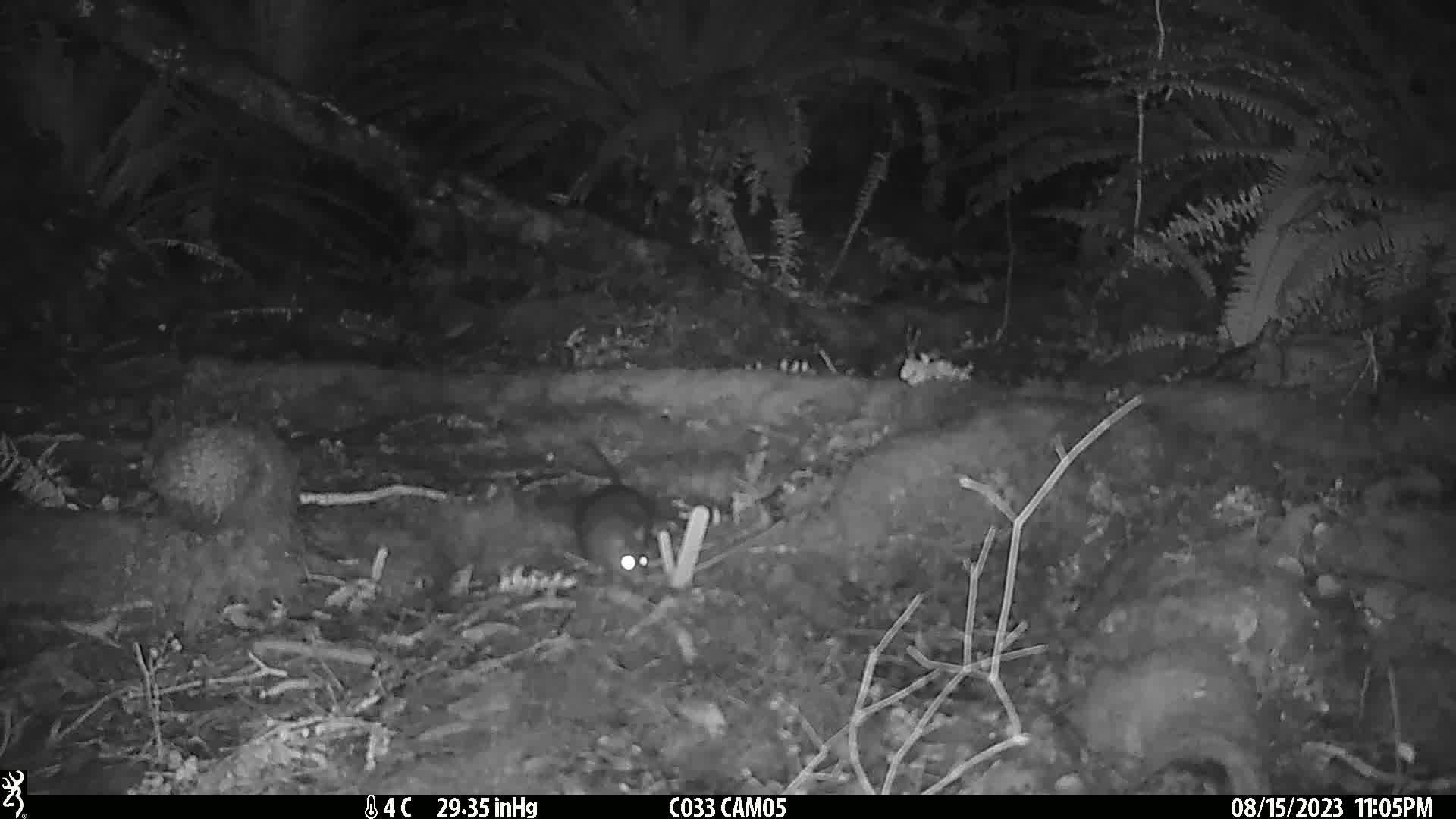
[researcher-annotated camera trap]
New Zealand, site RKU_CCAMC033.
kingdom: Animalia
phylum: Chordata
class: Mammalia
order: Rodentia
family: Muridae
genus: Rattus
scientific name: Rattus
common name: rat